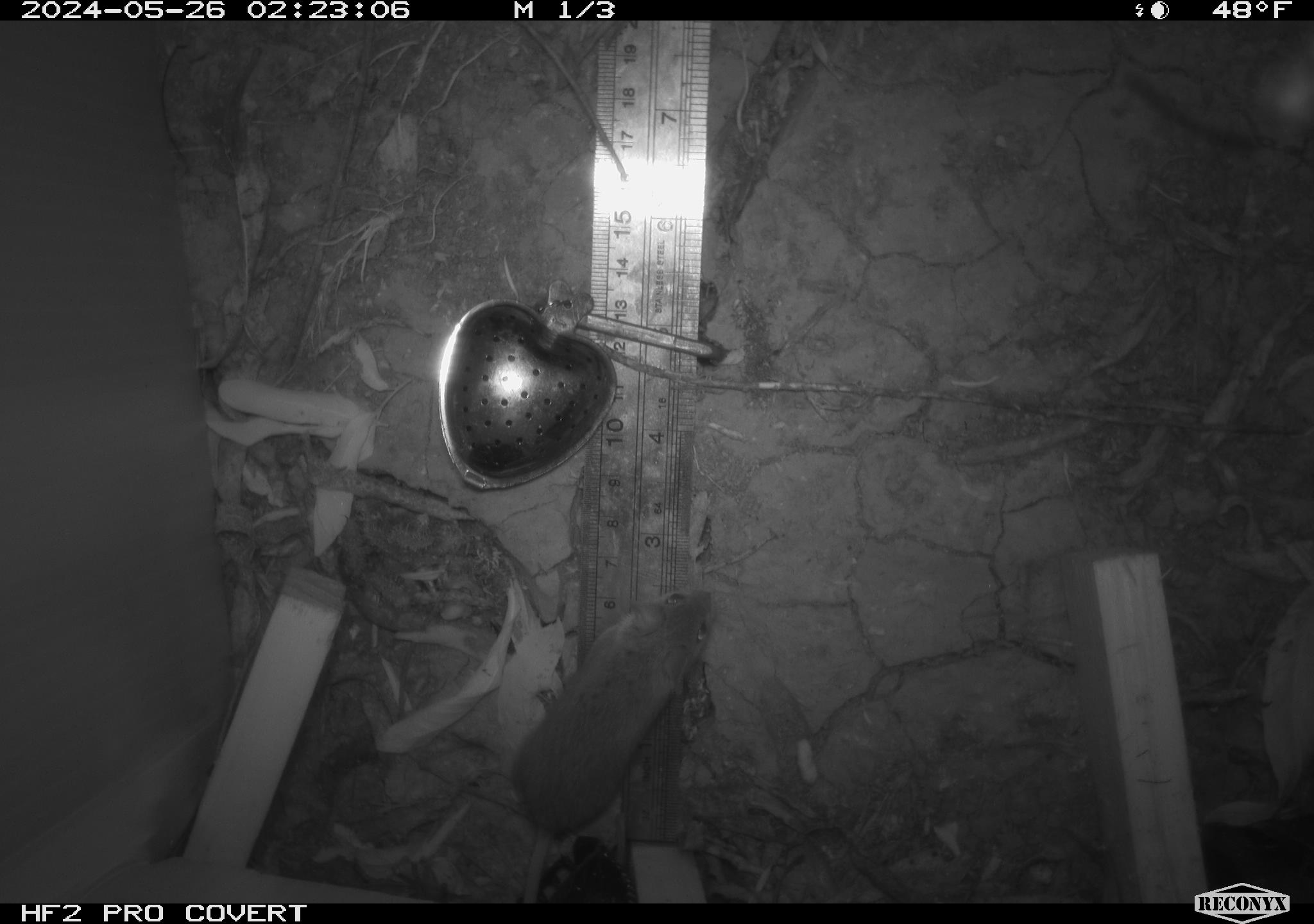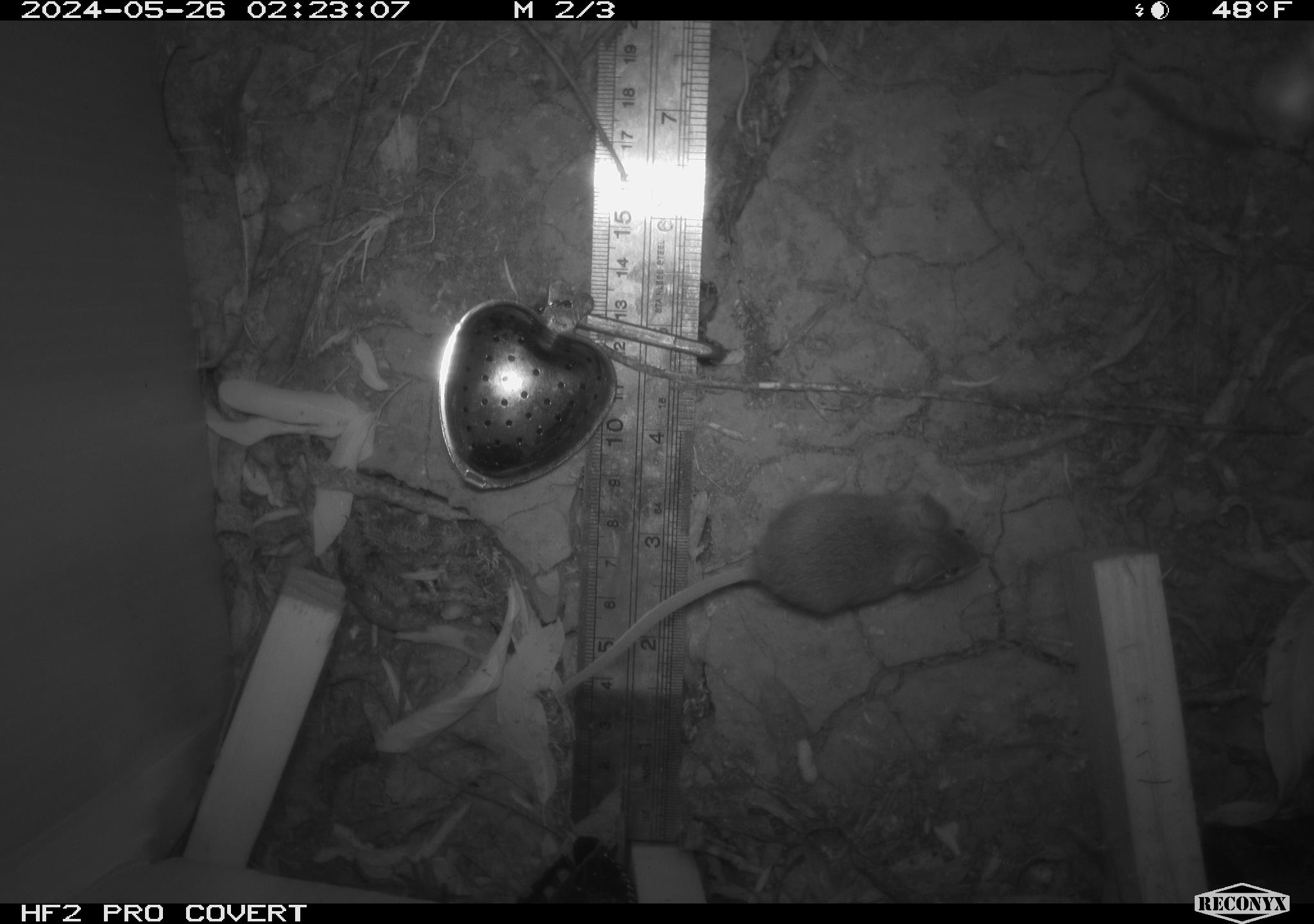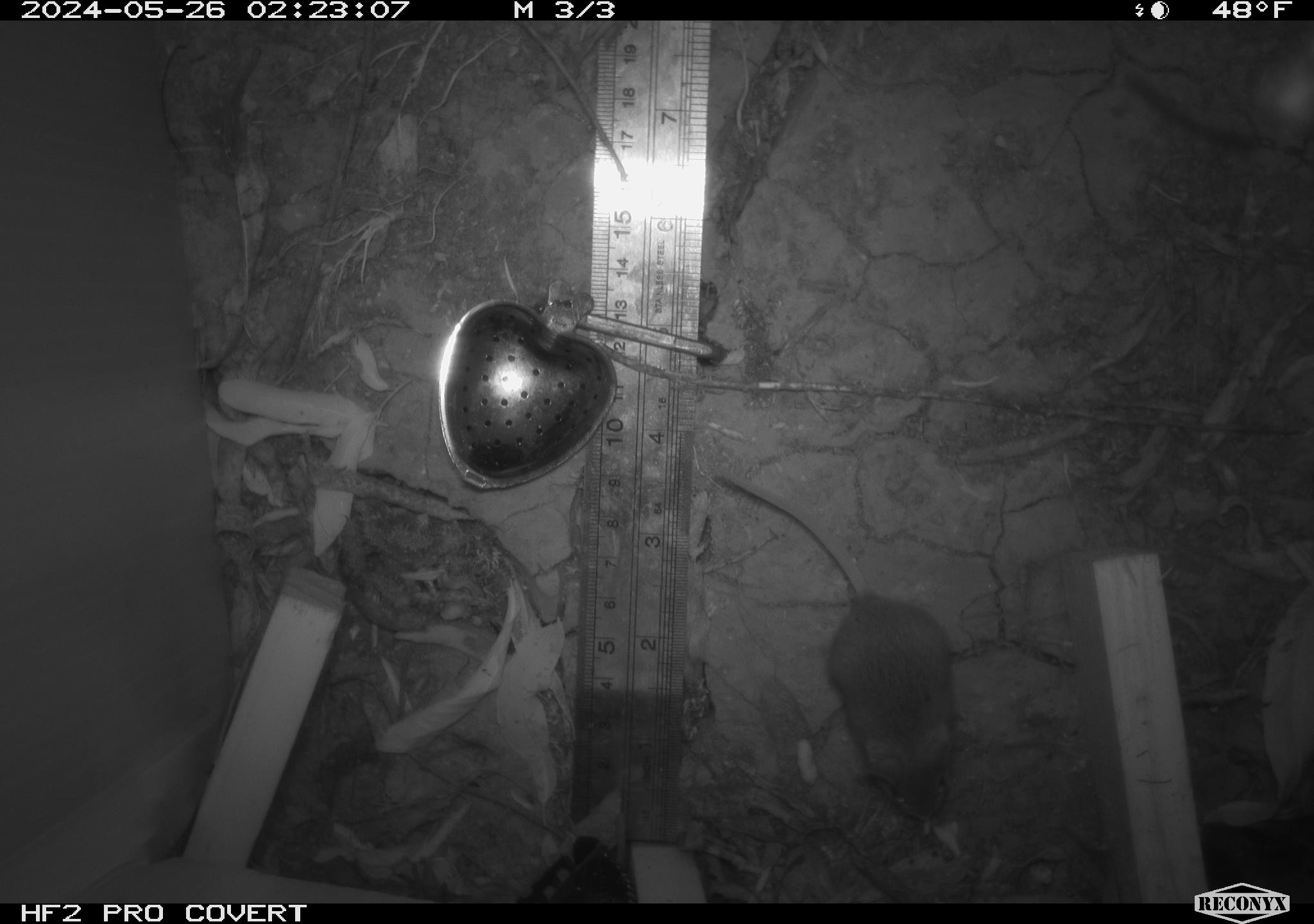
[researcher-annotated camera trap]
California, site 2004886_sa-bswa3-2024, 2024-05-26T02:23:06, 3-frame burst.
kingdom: Animalia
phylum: Chordata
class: Mammalia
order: Eulipotyphla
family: Soricidae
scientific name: Soricidae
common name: shrews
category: soricidae family